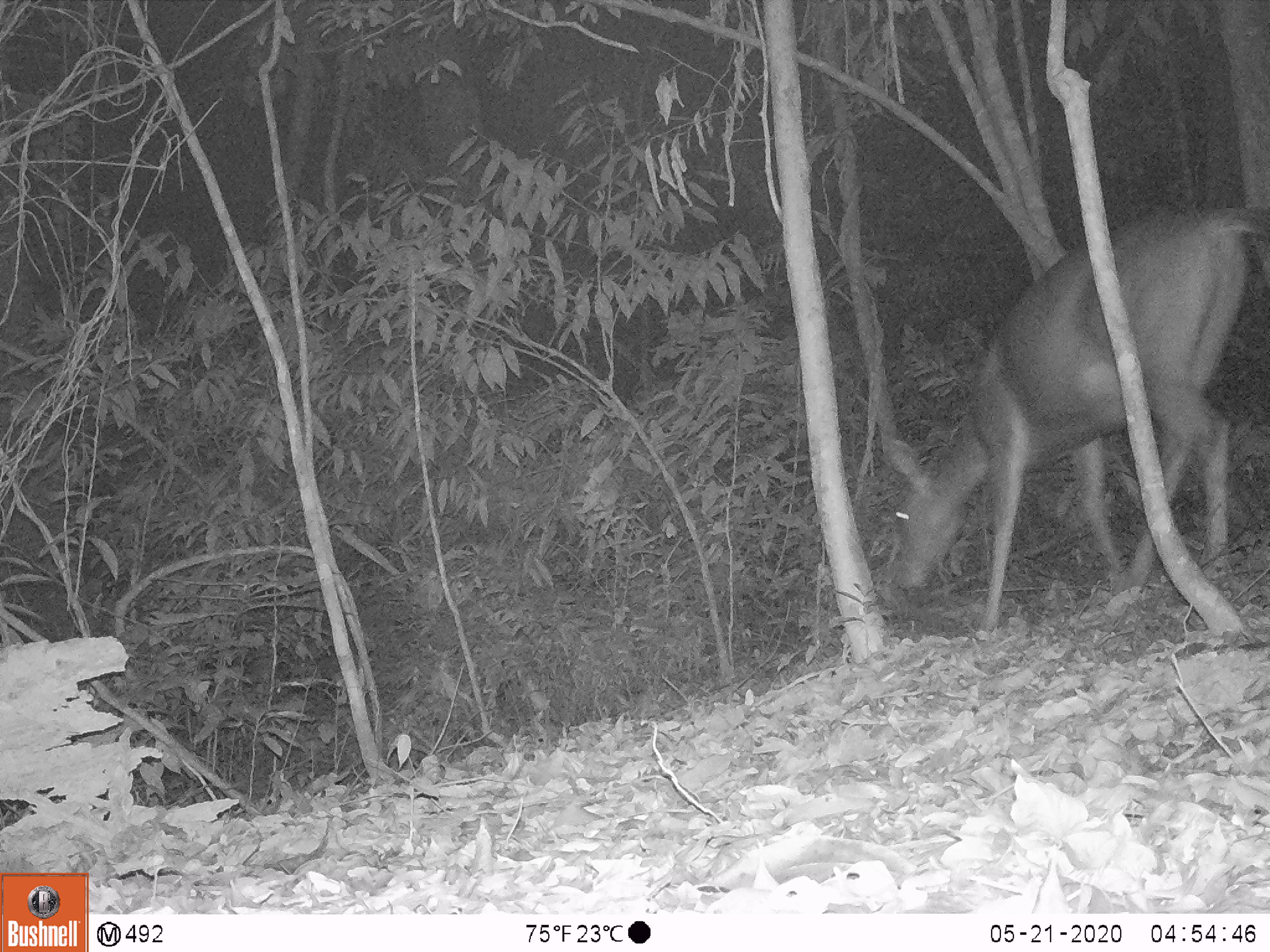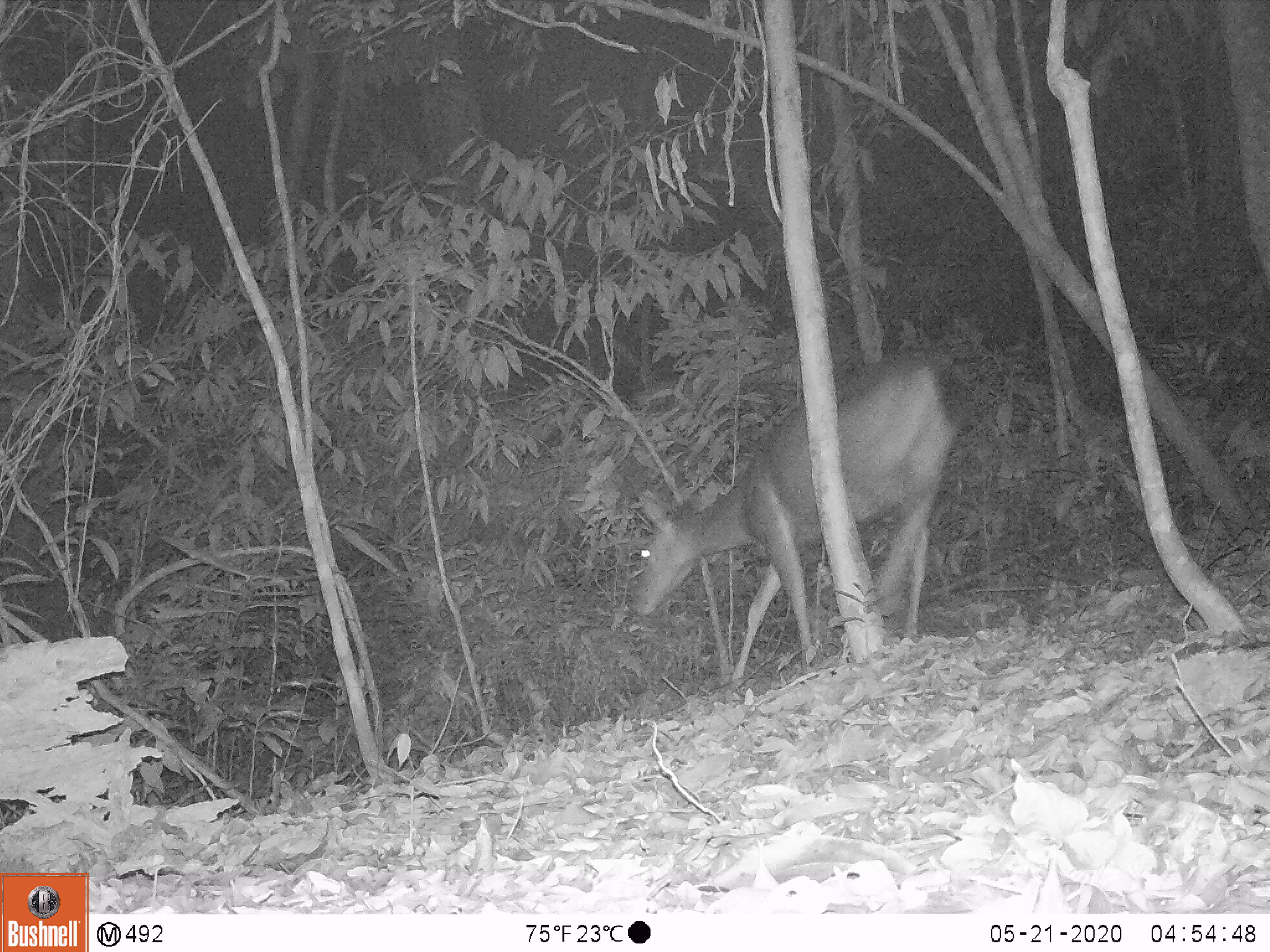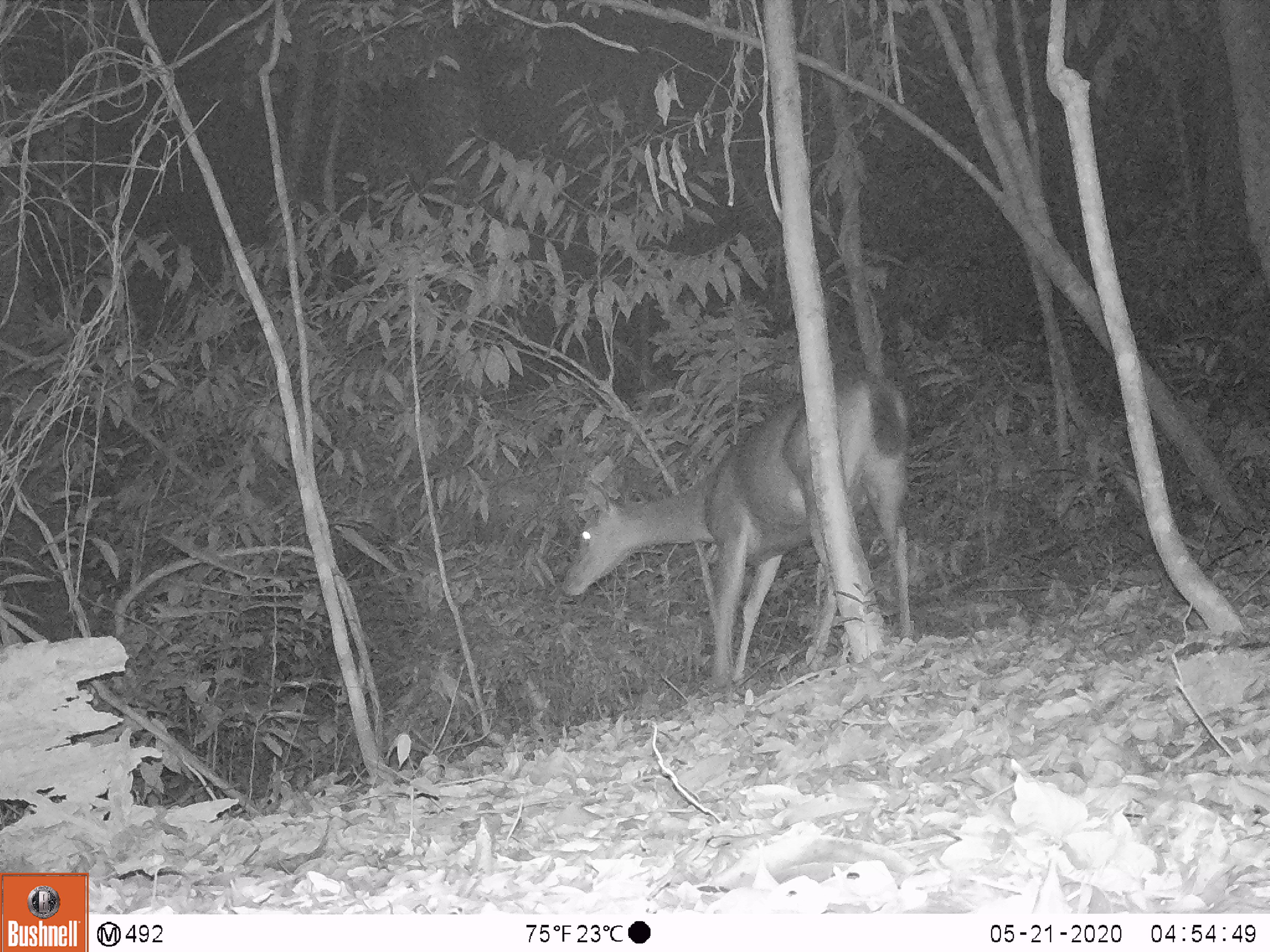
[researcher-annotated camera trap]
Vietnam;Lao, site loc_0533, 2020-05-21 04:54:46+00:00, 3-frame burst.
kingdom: Animalia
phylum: Chordata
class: Mammalia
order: Artiodactyla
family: Cervidae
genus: Rusa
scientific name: Rusa unicolor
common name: sambar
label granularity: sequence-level